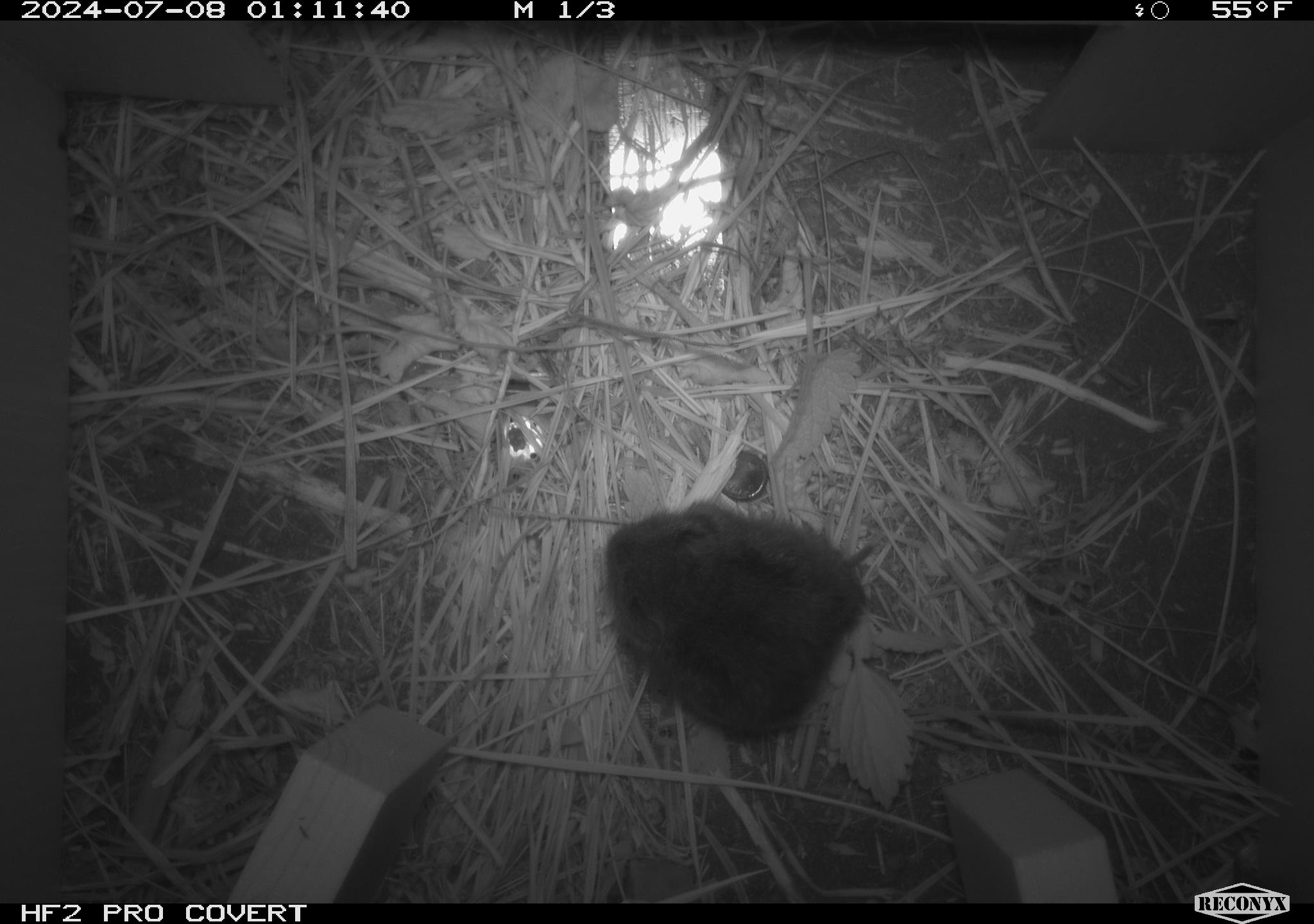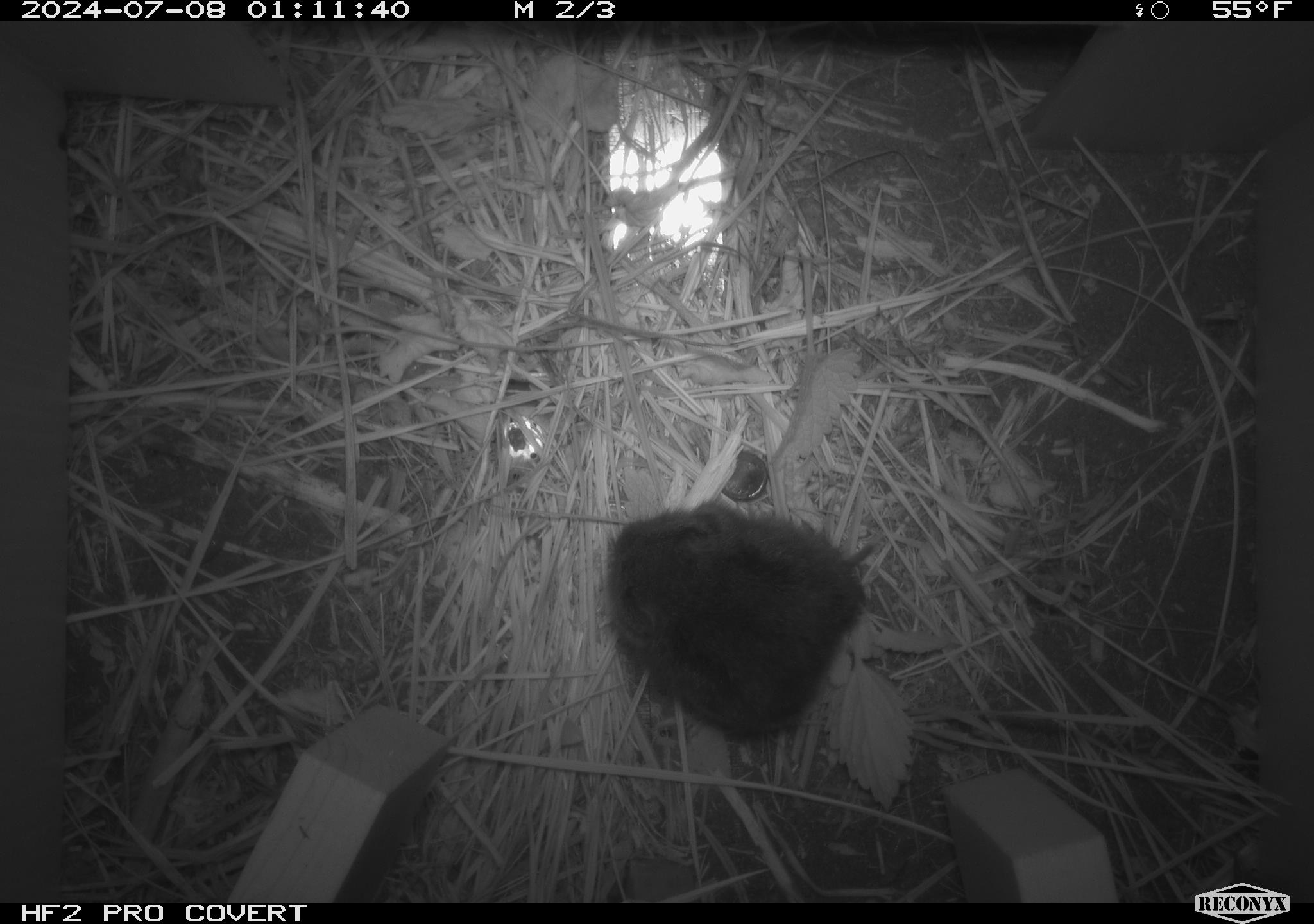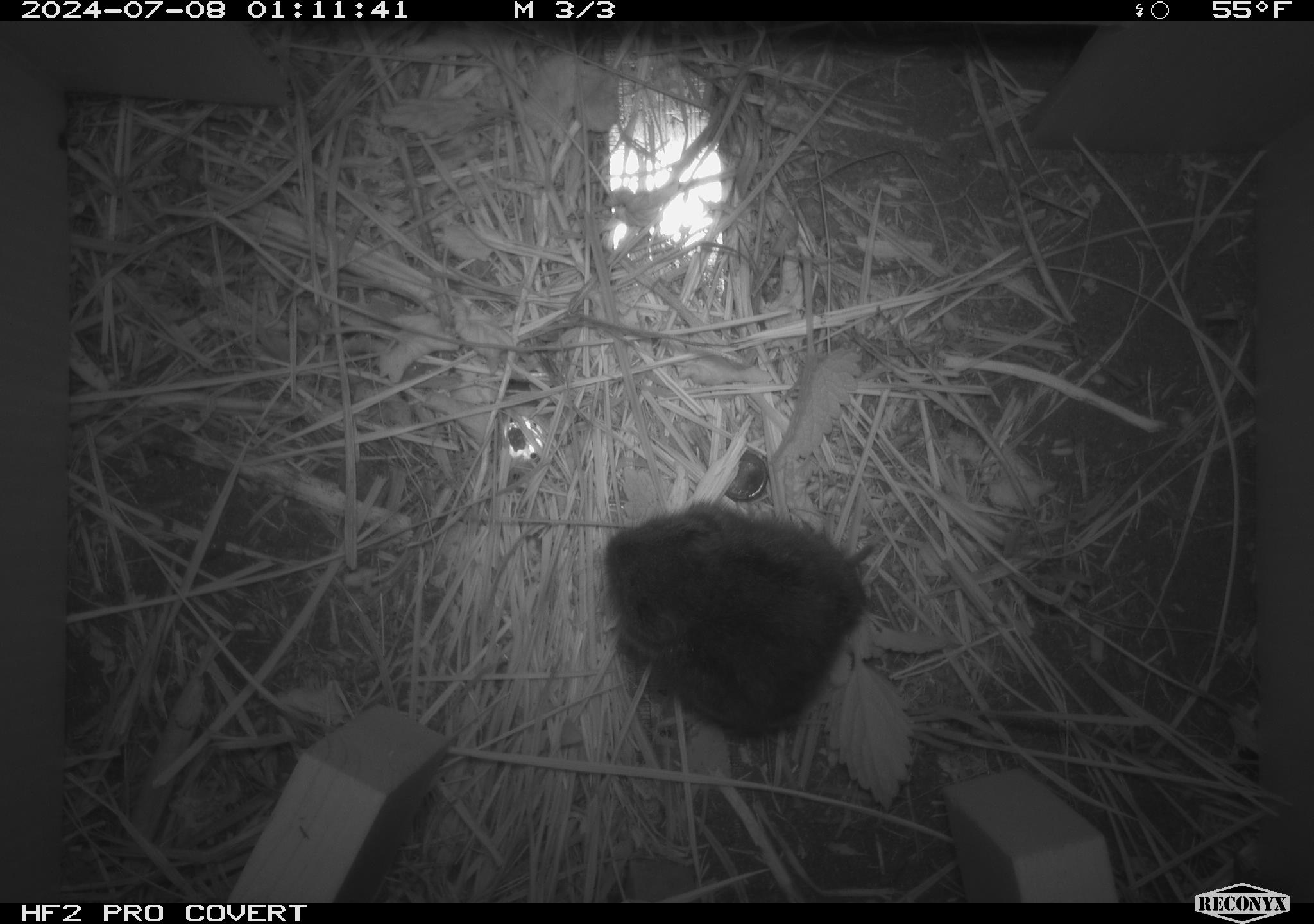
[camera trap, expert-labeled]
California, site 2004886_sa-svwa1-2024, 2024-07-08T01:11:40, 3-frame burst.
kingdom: Animalia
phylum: Chordata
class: Mammalia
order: Rodentia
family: Cricetidae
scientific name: Arvicolinae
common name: voles, lemmings, and muskrats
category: arvicolinae subfamily